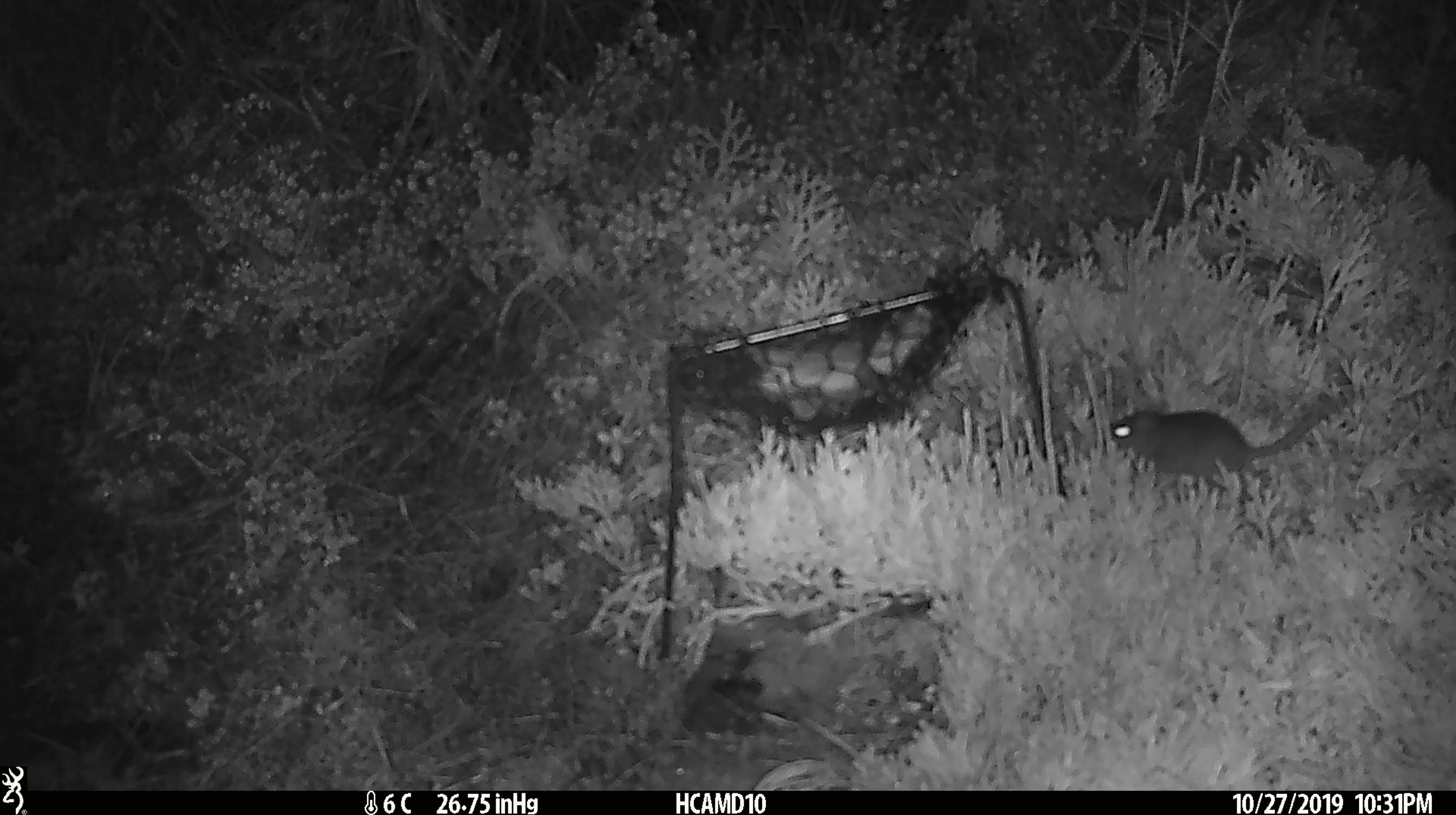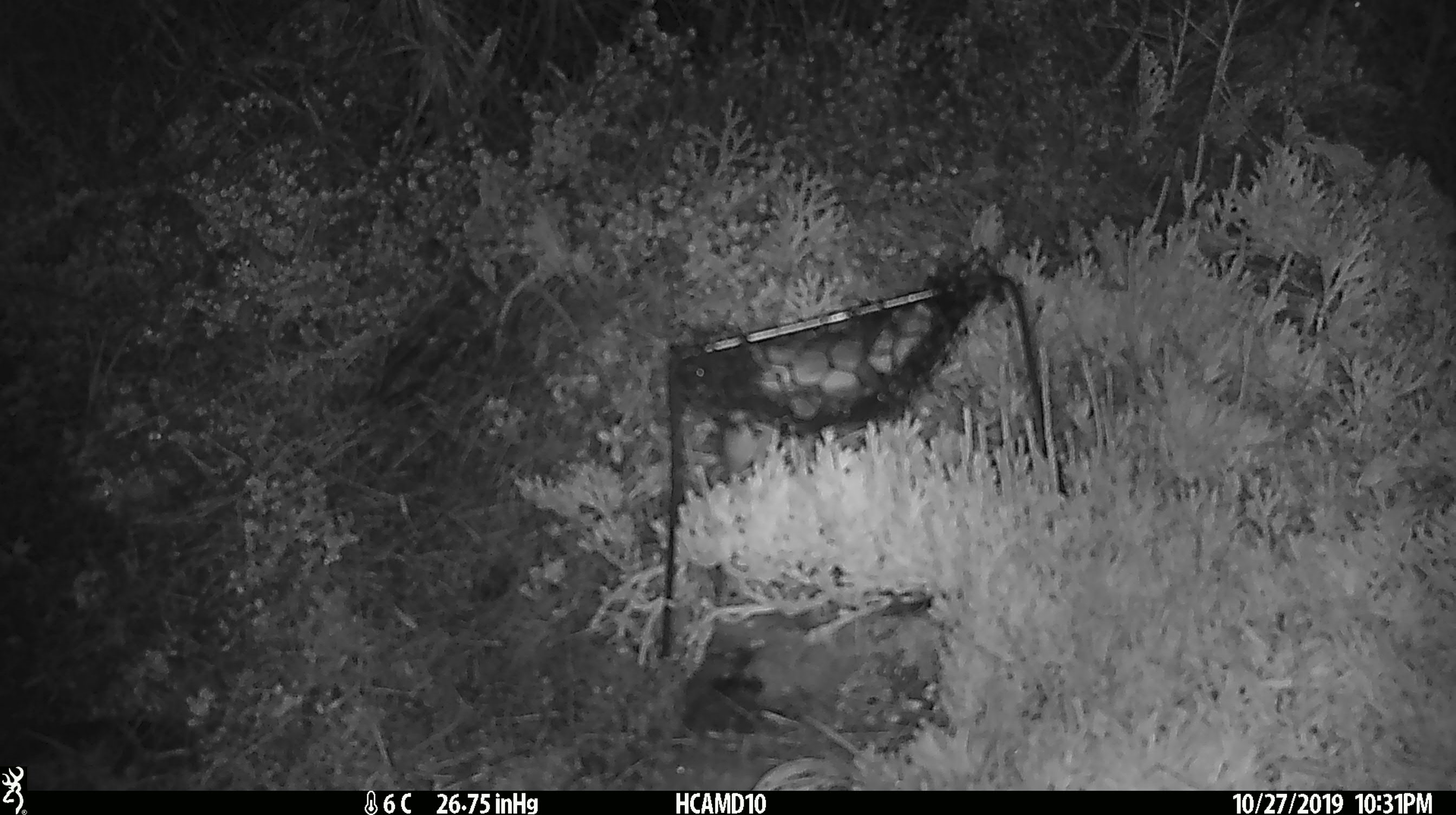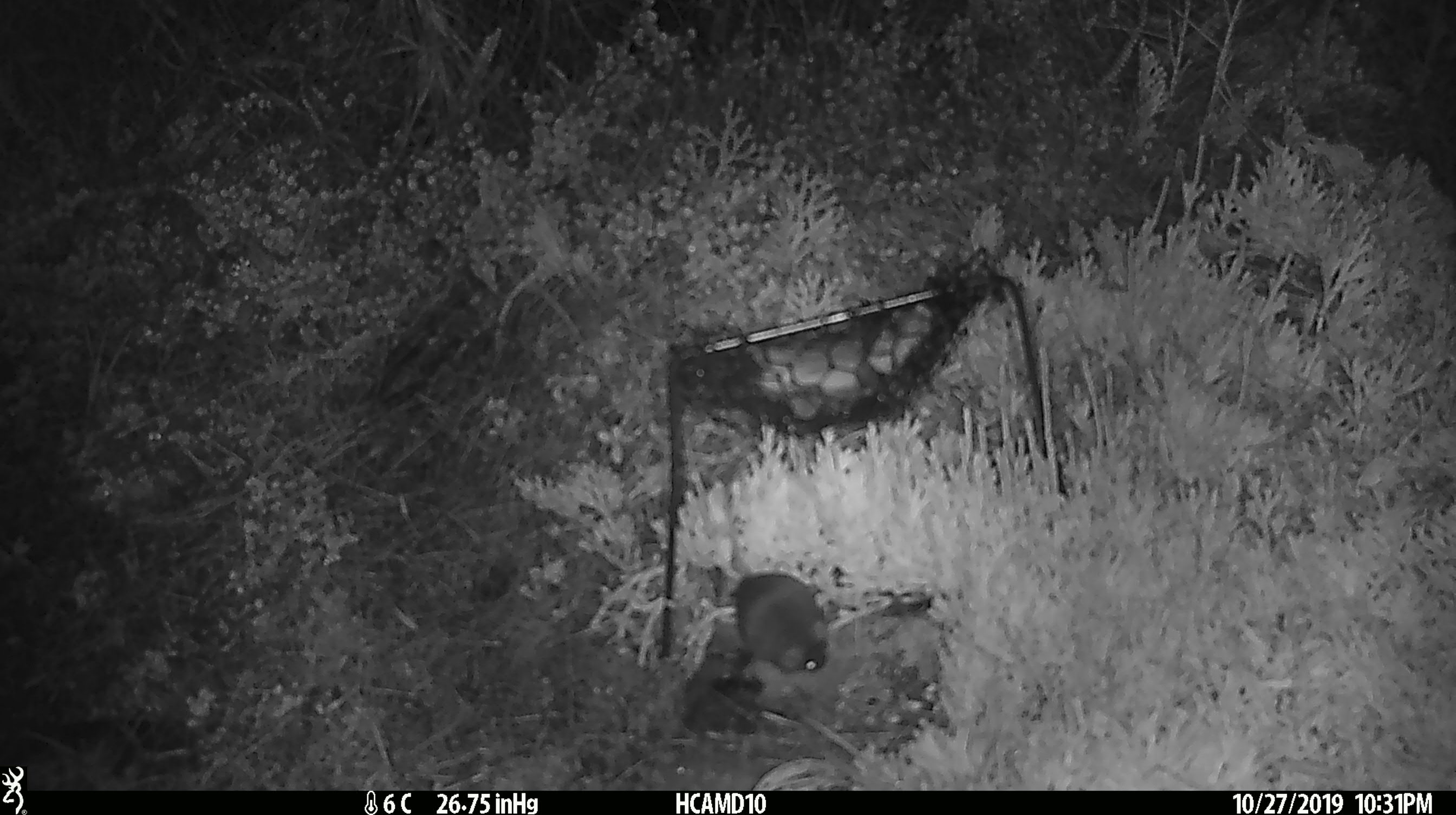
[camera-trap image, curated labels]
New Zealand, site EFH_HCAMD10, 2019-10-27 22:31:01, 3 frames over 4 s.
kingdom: Animalia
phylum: Chordata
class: Mammalia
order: Rodentia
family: Muridae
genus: Mus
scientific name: Mus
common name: mouse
Mouse (Mus).